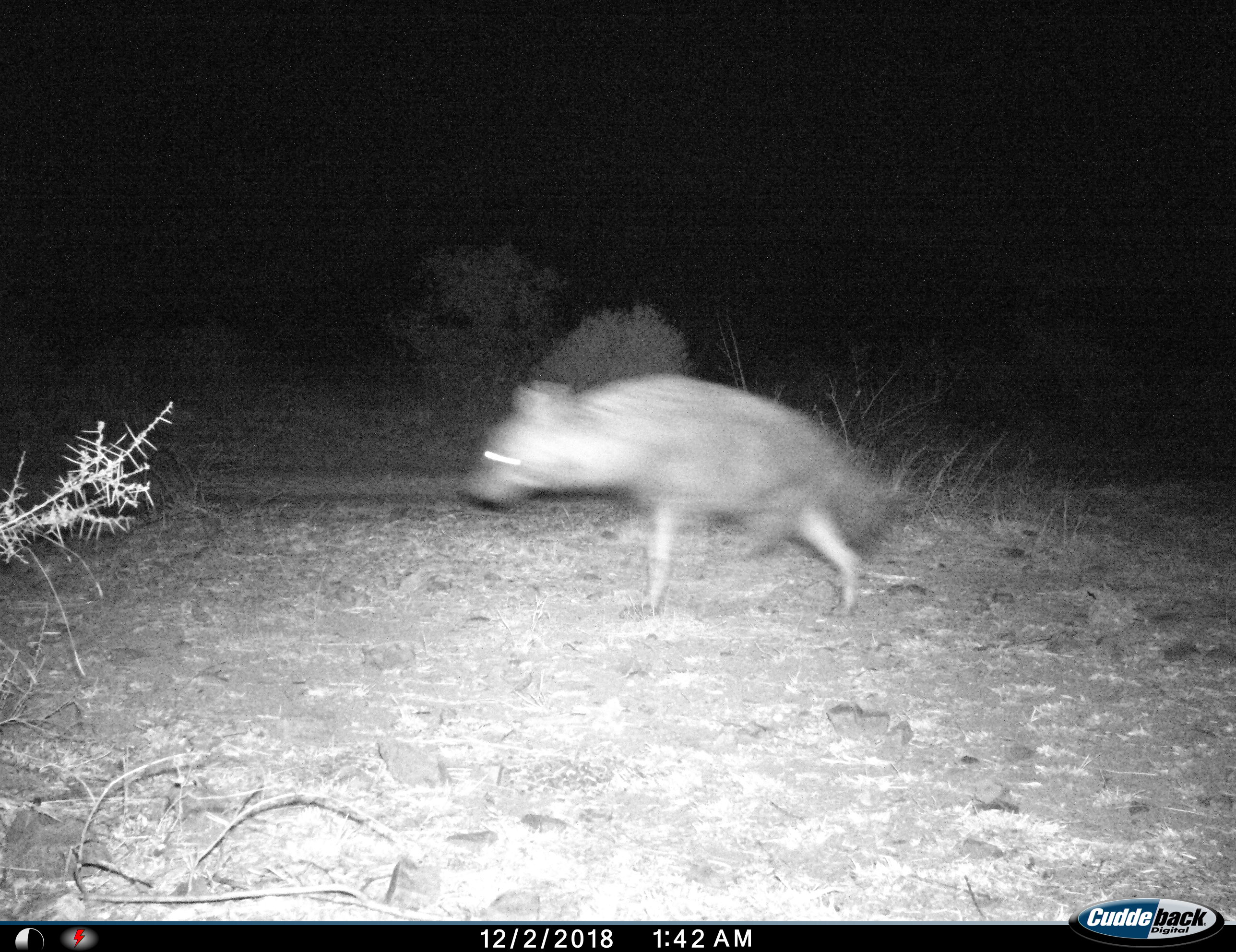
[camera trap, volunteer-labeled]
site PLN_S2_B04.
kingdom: Animalia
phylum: Chordata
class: Mammalia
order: Carnivora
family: Hyaenidae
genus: Parahyaena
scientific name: Parahyaena brunnea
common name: brown hyena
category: hyenabrown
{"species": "hyenabrown (brown hyena) (Parahyaena brunnea)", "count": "1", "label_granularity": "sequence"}